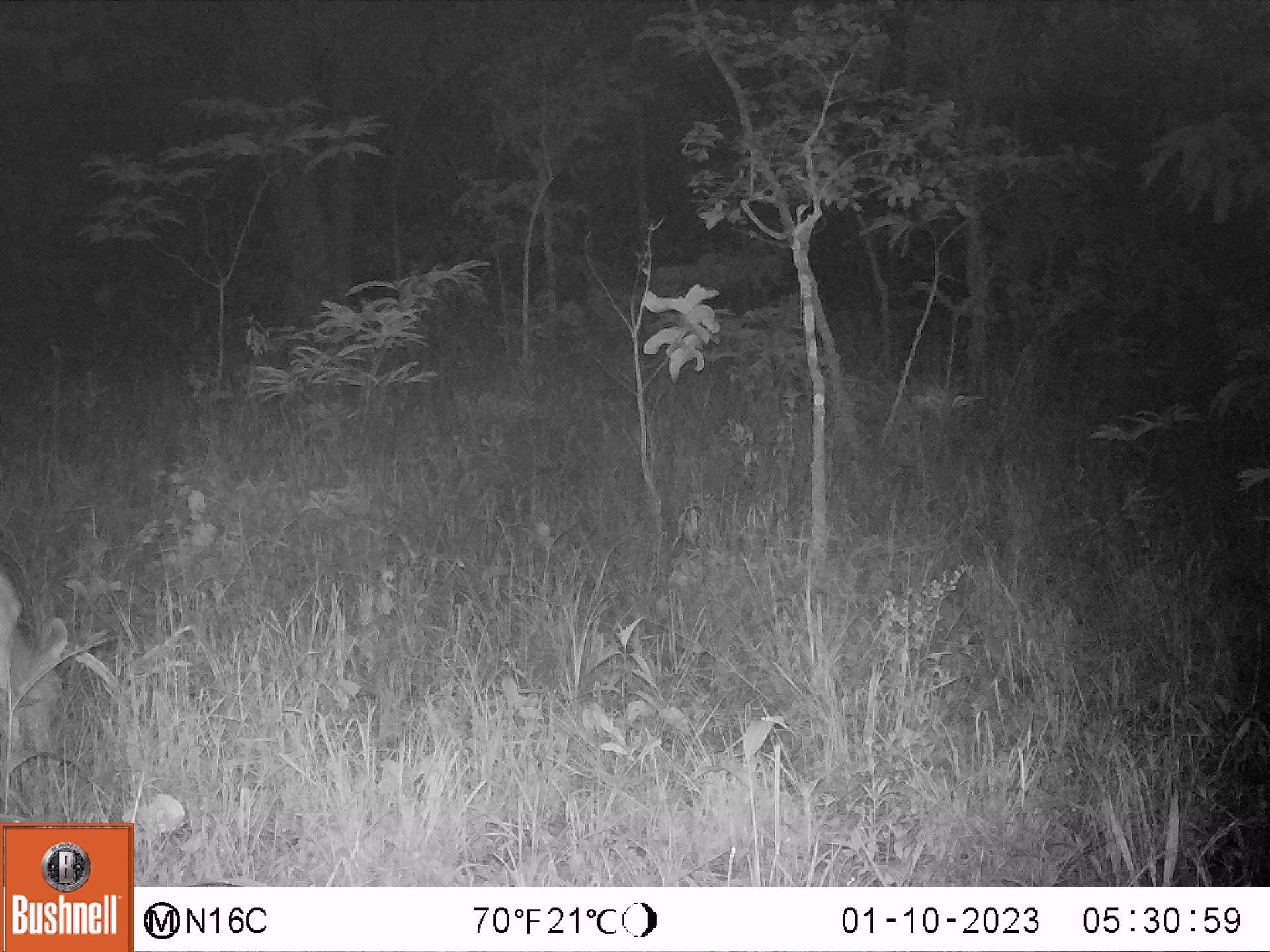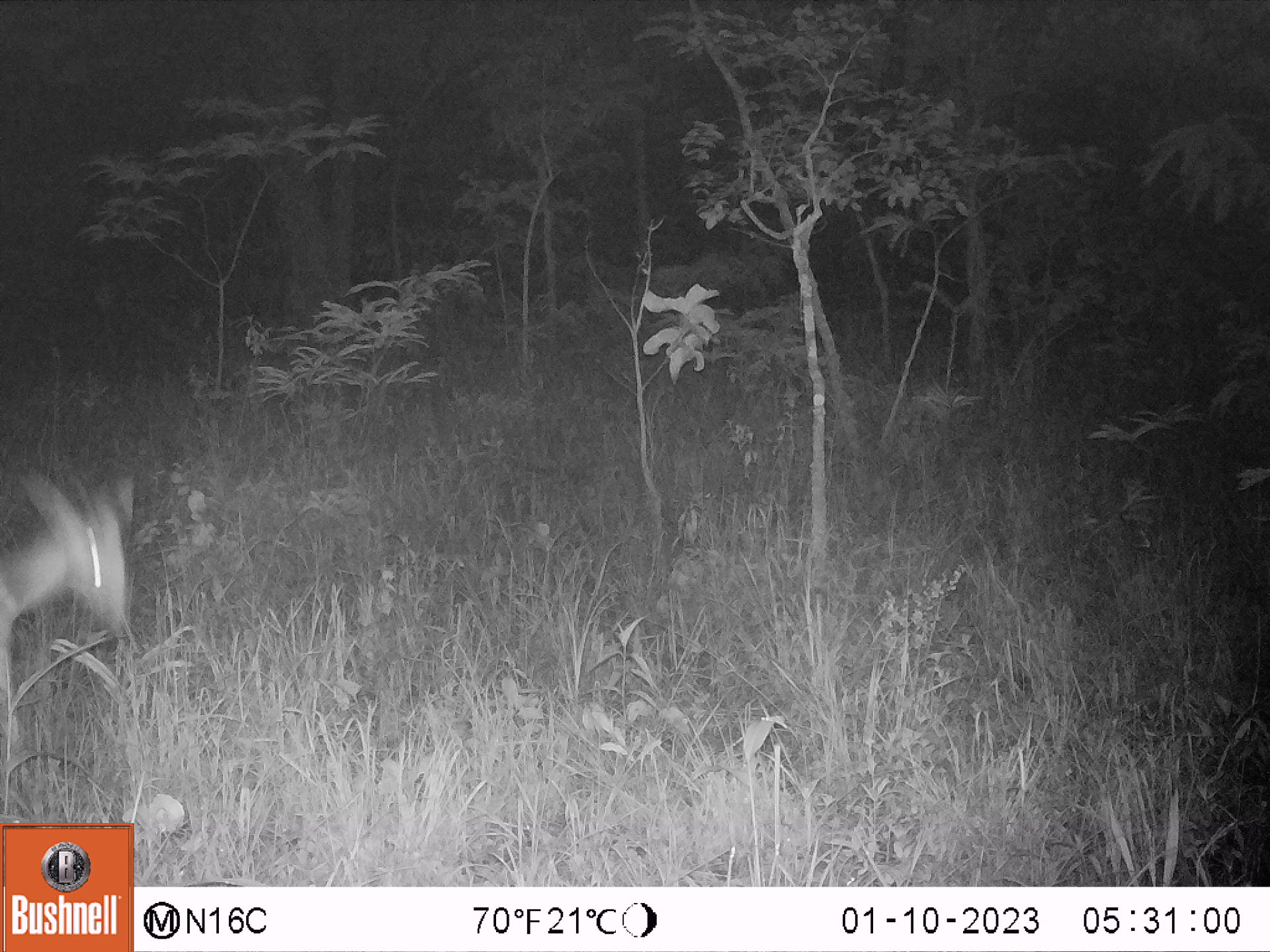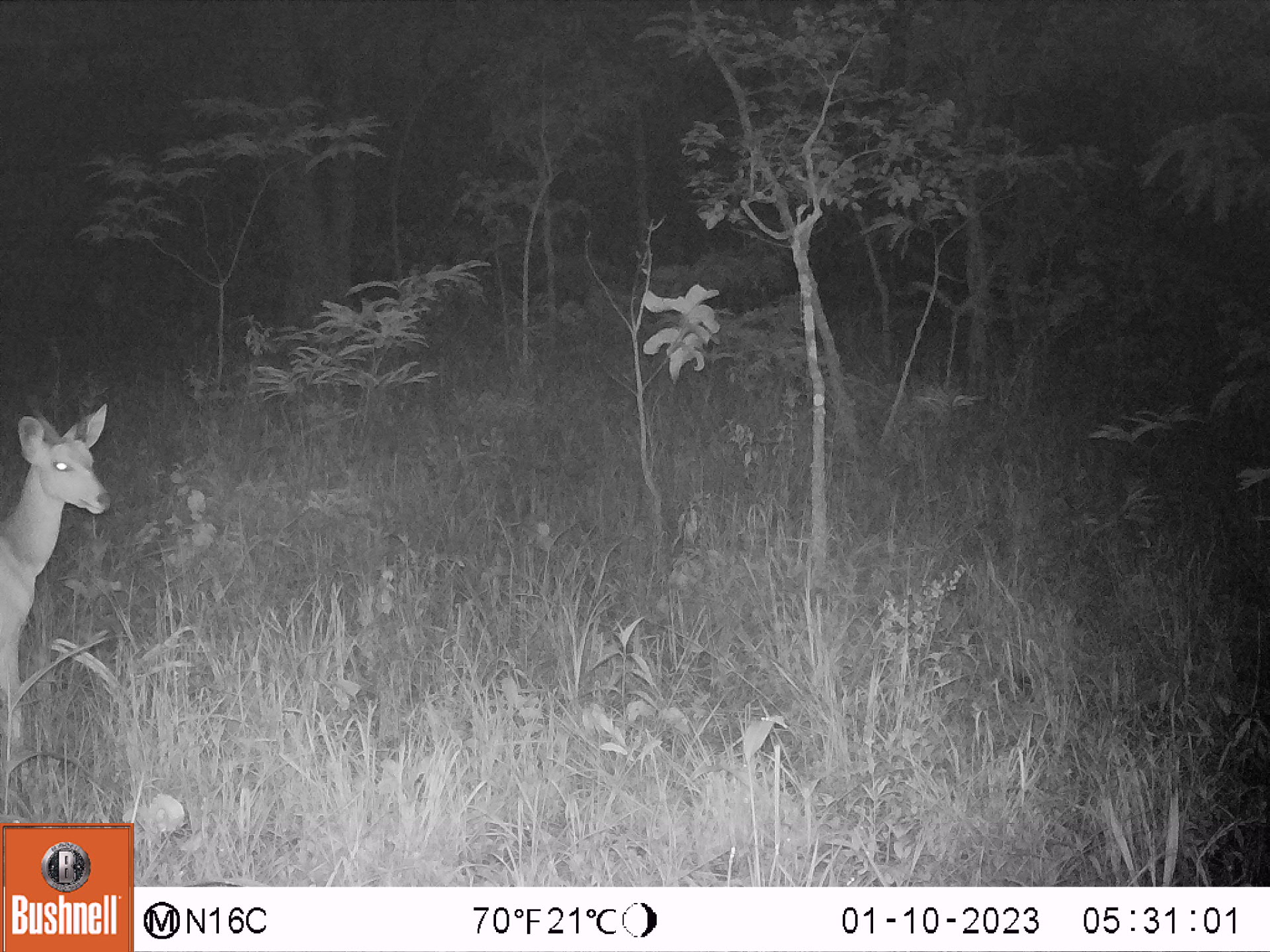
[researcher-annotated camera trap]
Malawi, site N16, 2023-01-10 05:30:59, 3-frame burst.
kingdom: Animalia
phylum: Chordata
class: Mammalia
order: Artiodactyla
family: Bovidae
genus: Redunca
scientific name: Redunca arundinum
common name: southern reedbuck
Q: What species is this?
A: Southern reedbuck (Redunca arundinum).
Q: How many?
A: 1.